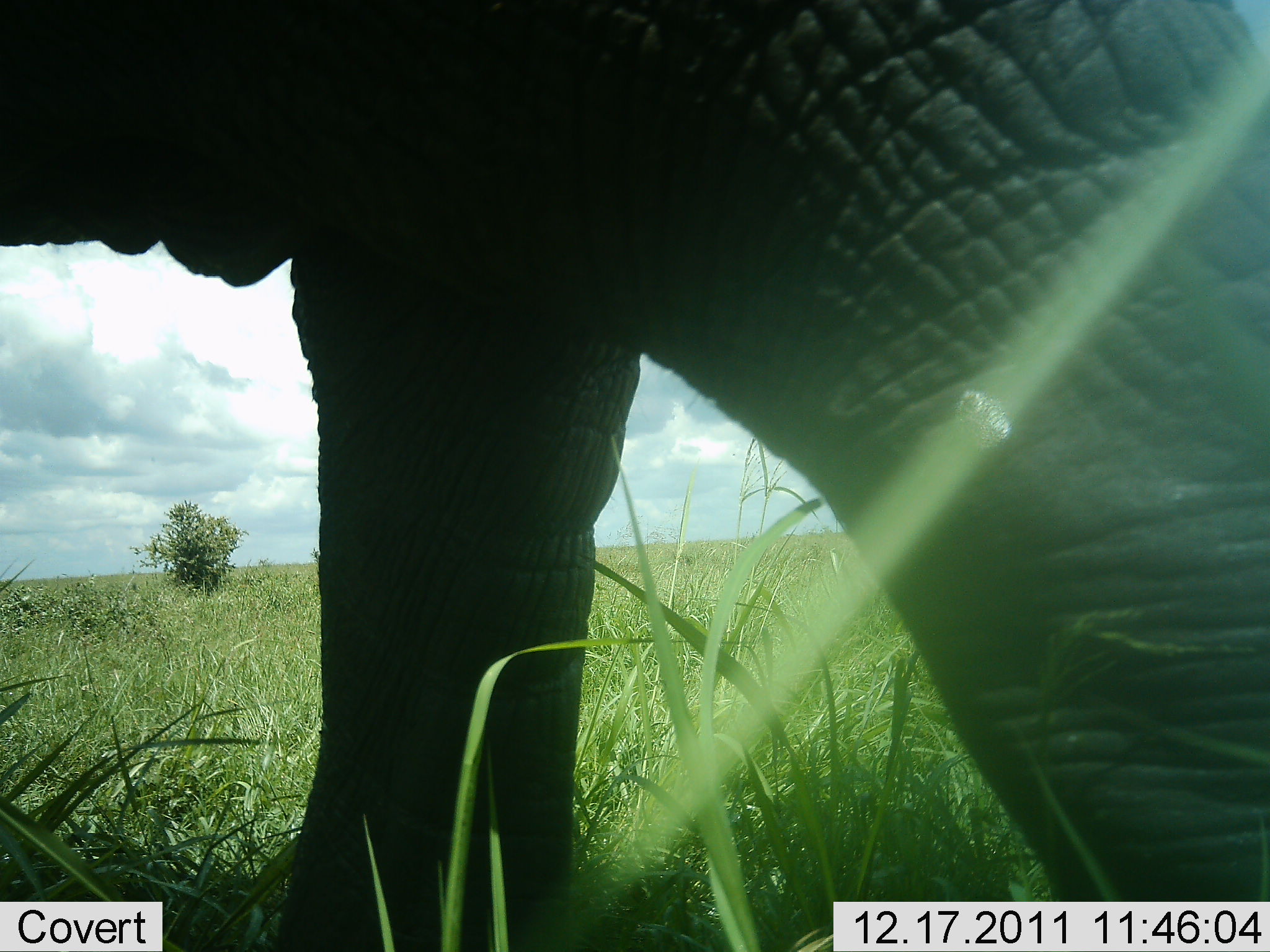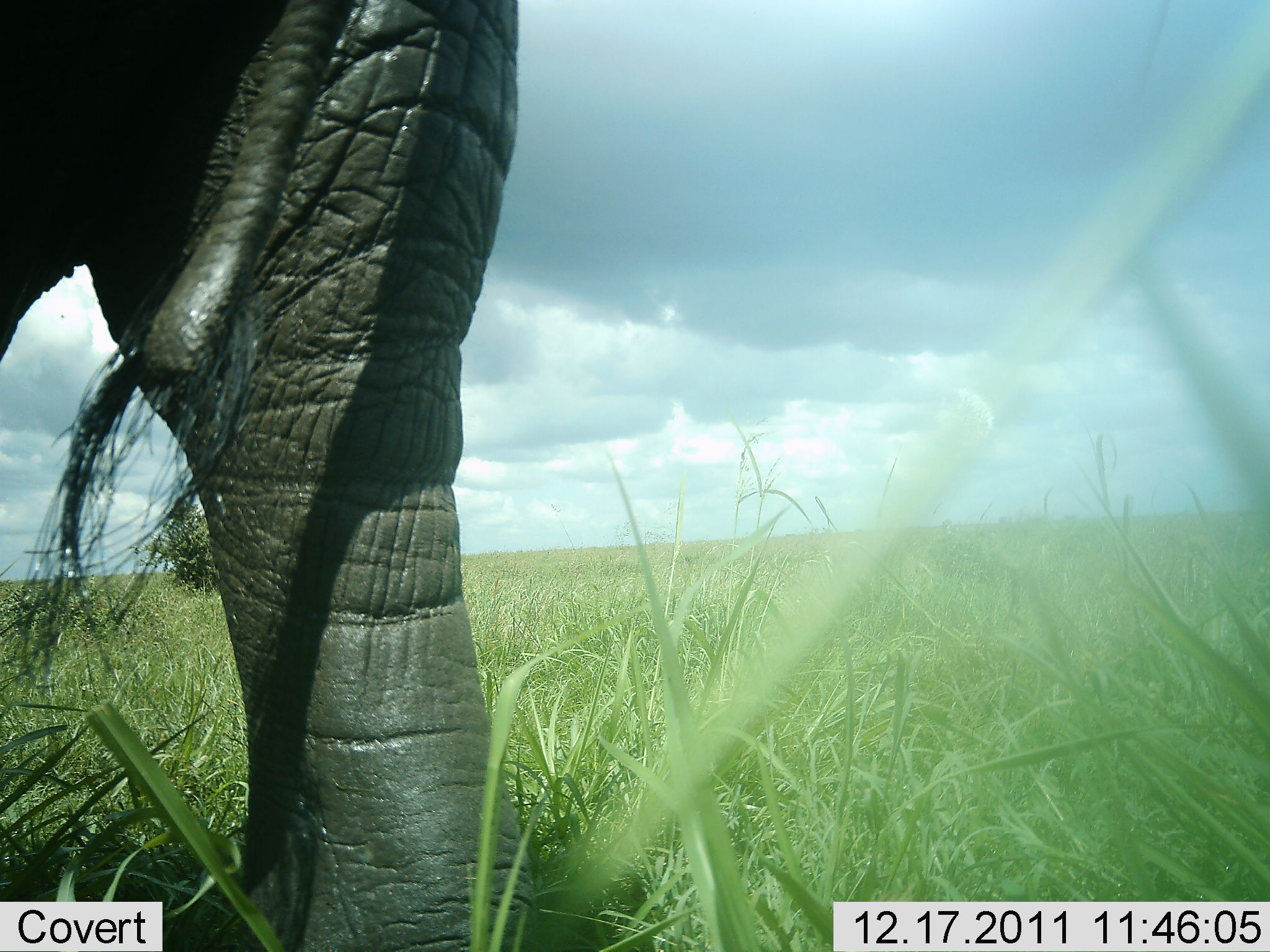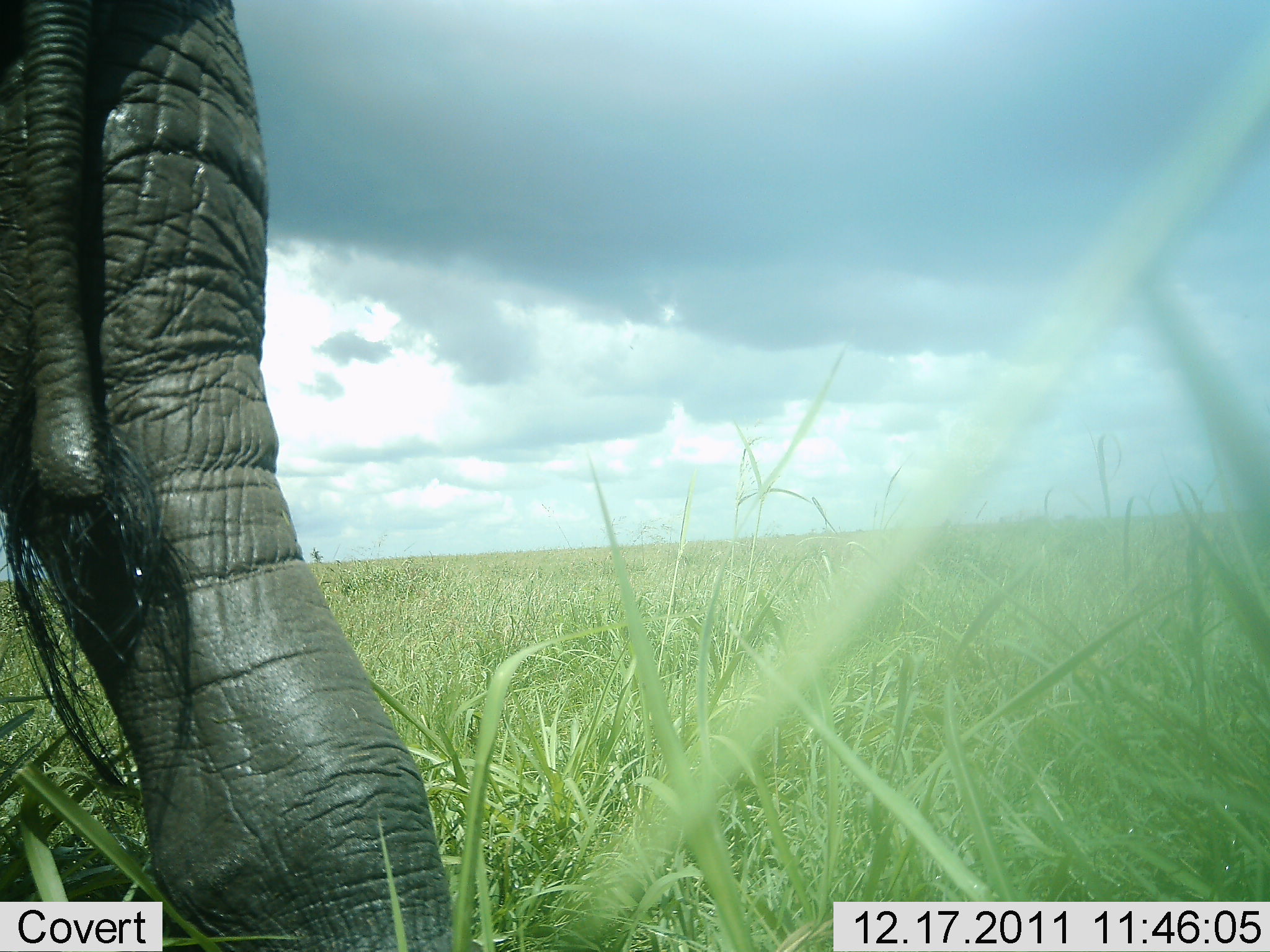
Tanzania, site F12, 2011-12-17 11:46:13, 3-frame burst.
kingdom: Animalia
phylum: Chordata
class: Mammalia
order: Proboscidea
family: Elephantidae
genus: Loxodonta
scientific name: Loxodonta africana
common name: african bush elephant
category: elephant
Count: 1.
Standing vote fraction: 23%.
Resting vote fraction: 0%.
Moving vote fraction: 92%.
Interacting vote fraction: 0%.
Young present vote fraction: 0%.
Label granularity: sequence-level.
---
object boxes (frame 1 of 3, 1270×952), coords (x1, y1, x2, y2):
animal: (1, 1, 1270, 952)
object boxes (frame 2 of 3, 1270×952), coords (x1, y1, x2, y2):
animal: (0, 0, 548, 951)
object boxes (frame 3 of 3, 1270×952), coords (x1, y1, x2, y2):
animal: (0, 0, 454, 951)